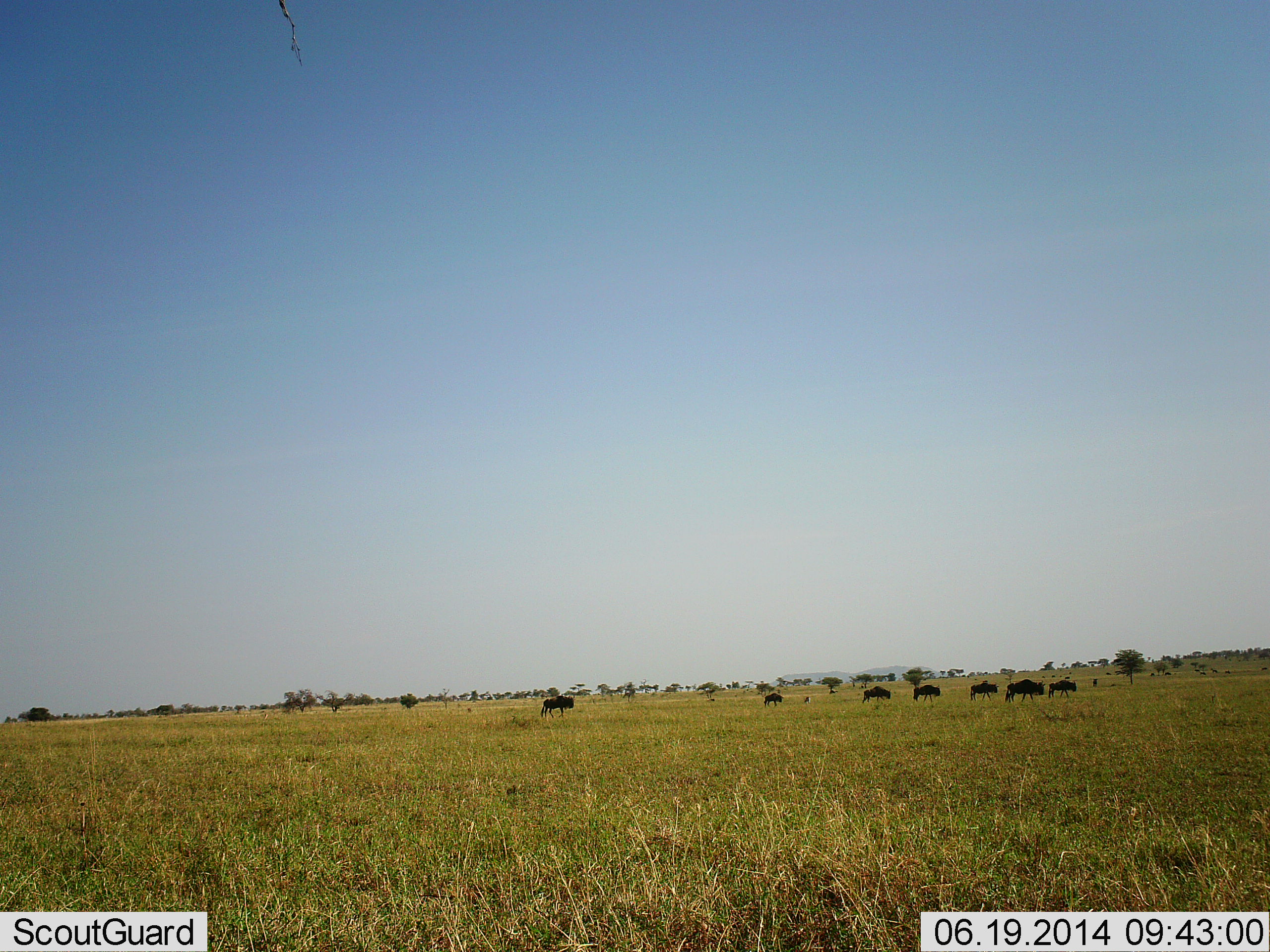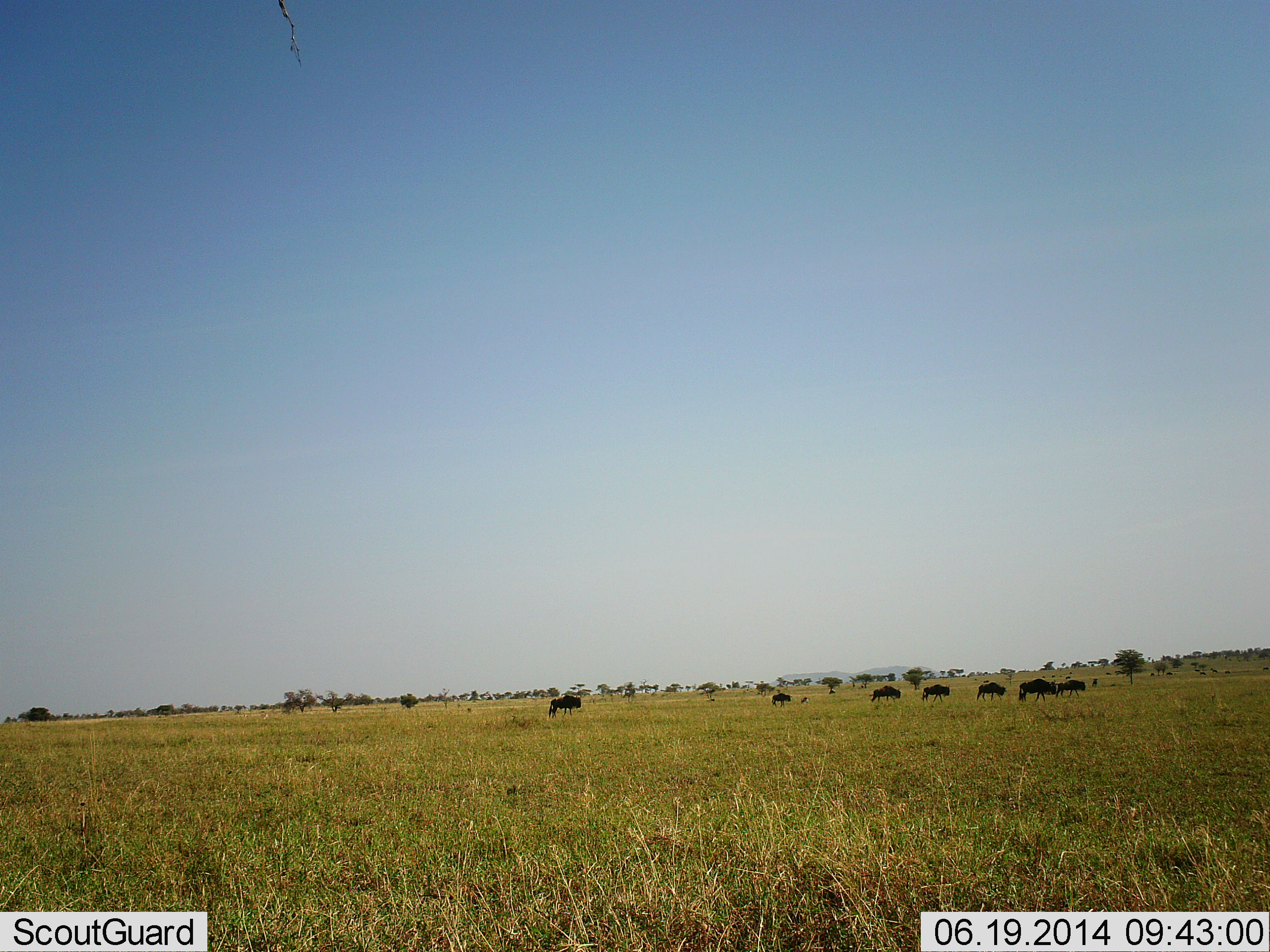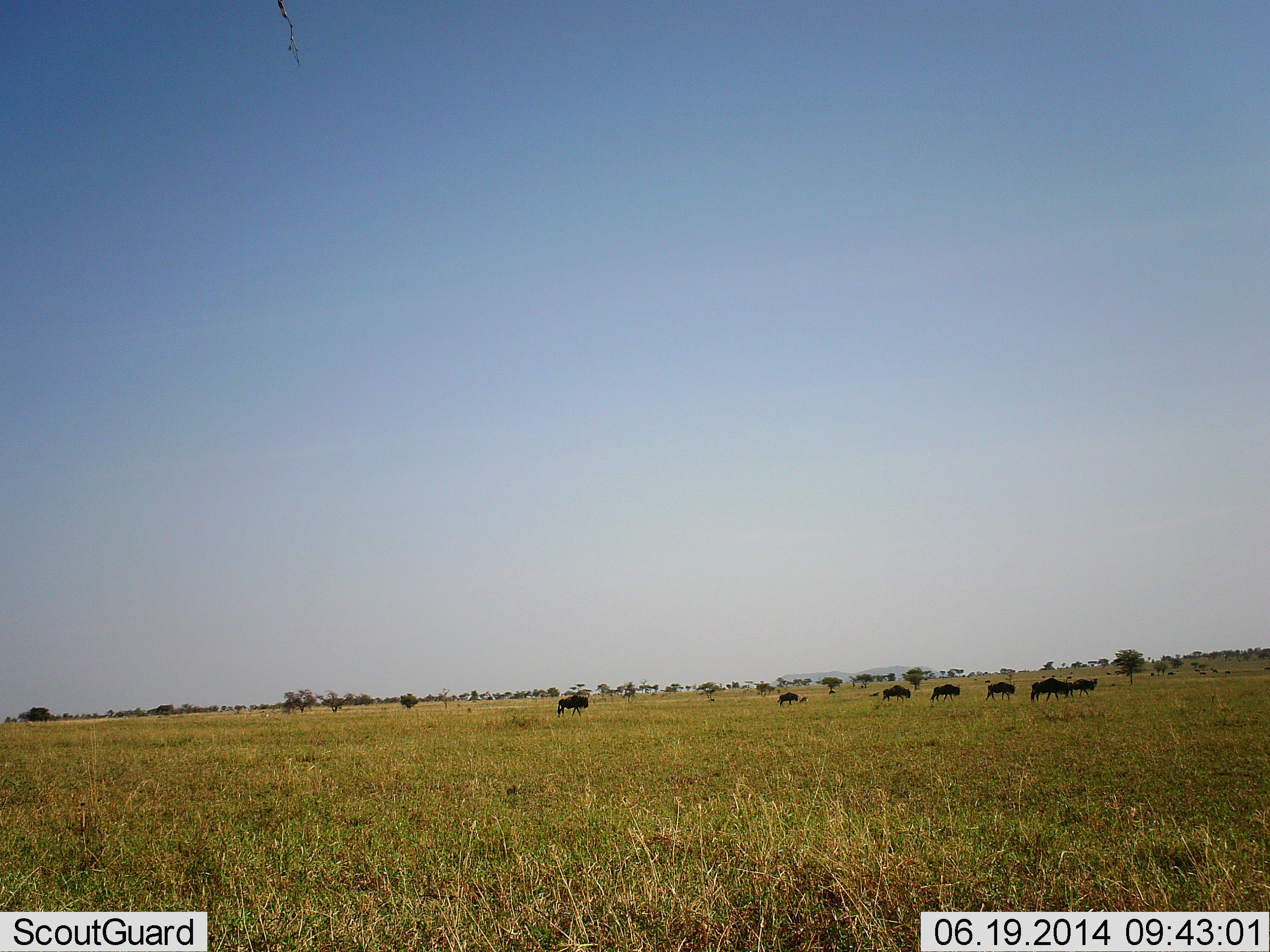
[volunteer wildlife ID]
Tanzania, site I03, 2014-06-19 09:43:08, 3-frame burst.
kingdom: Animalia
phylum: Chordata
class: Mammalia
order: Artiodactyla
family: Bovidae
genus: Connochaetes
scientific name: Connochaetes taurinus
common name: blue wildebeest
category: wildebeest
Wildebeest (blue wildebeest) (Connochaetes taurinus), count 8. Behavior (volunteer vote fractions): standing 0%, resting 0%, moving 80%, interacting 0%. Young present (vote fraction): 0%. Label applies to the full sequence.